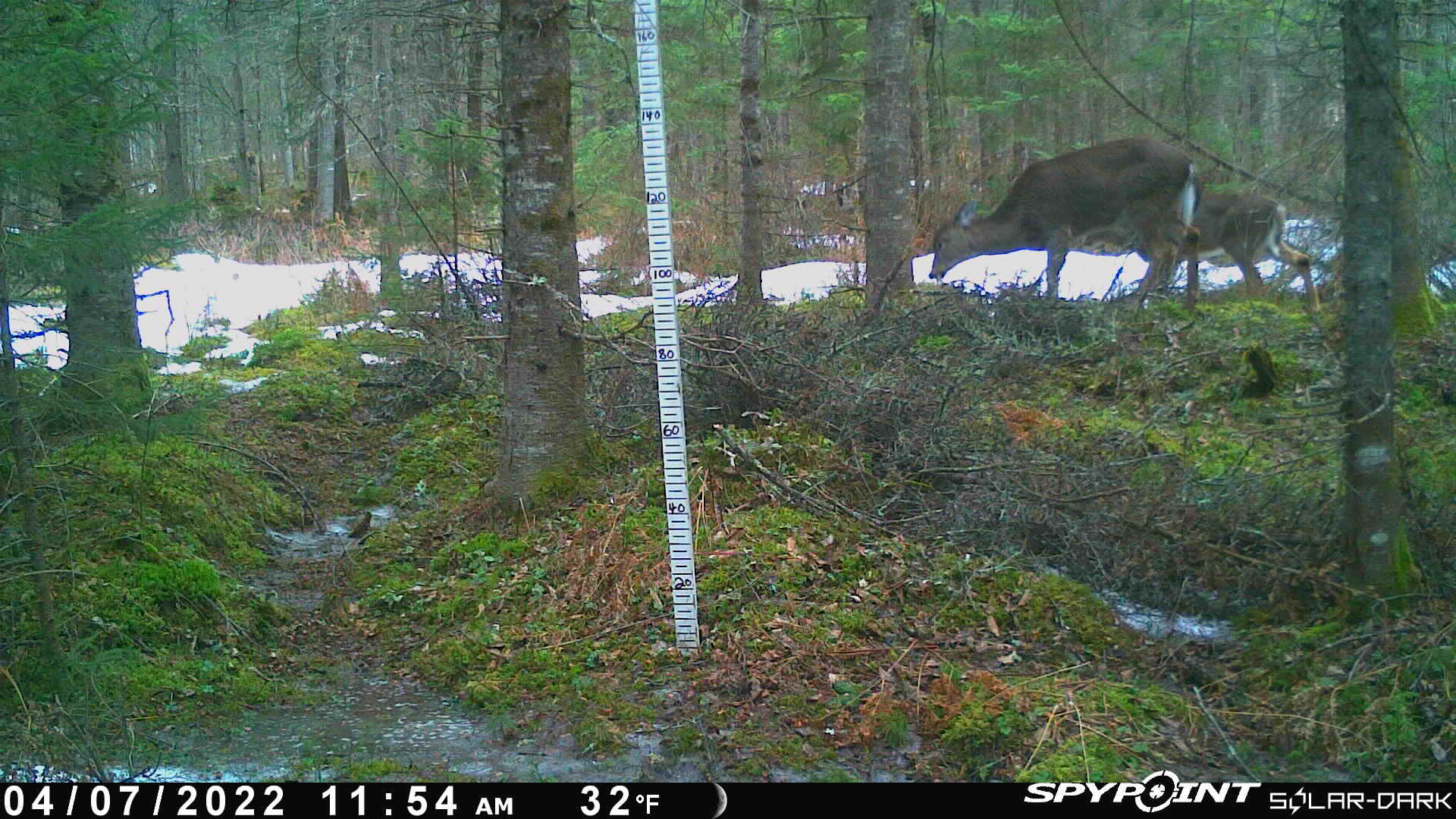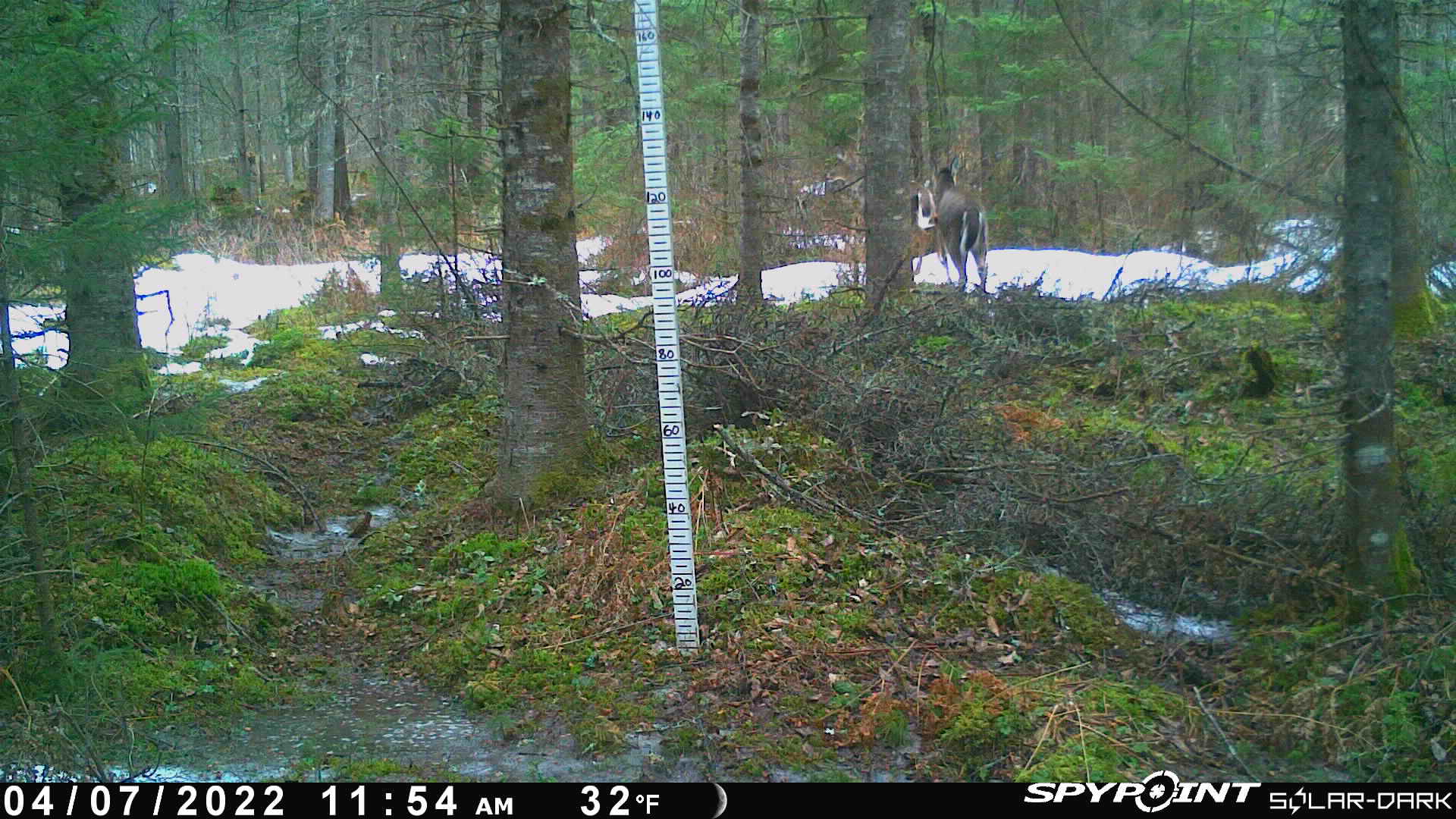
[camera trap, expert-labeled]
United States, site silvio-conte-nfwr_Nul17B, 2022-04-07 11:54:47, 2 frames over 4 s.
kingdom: Animalia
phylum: Chordata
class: Mammalia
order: Artiodactyla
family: Cervidae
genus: Odocoileus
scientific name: Odocoileus virginianus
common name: white-tailed deer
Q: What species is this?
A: White-tailed deer (Odocoileus virginianus).